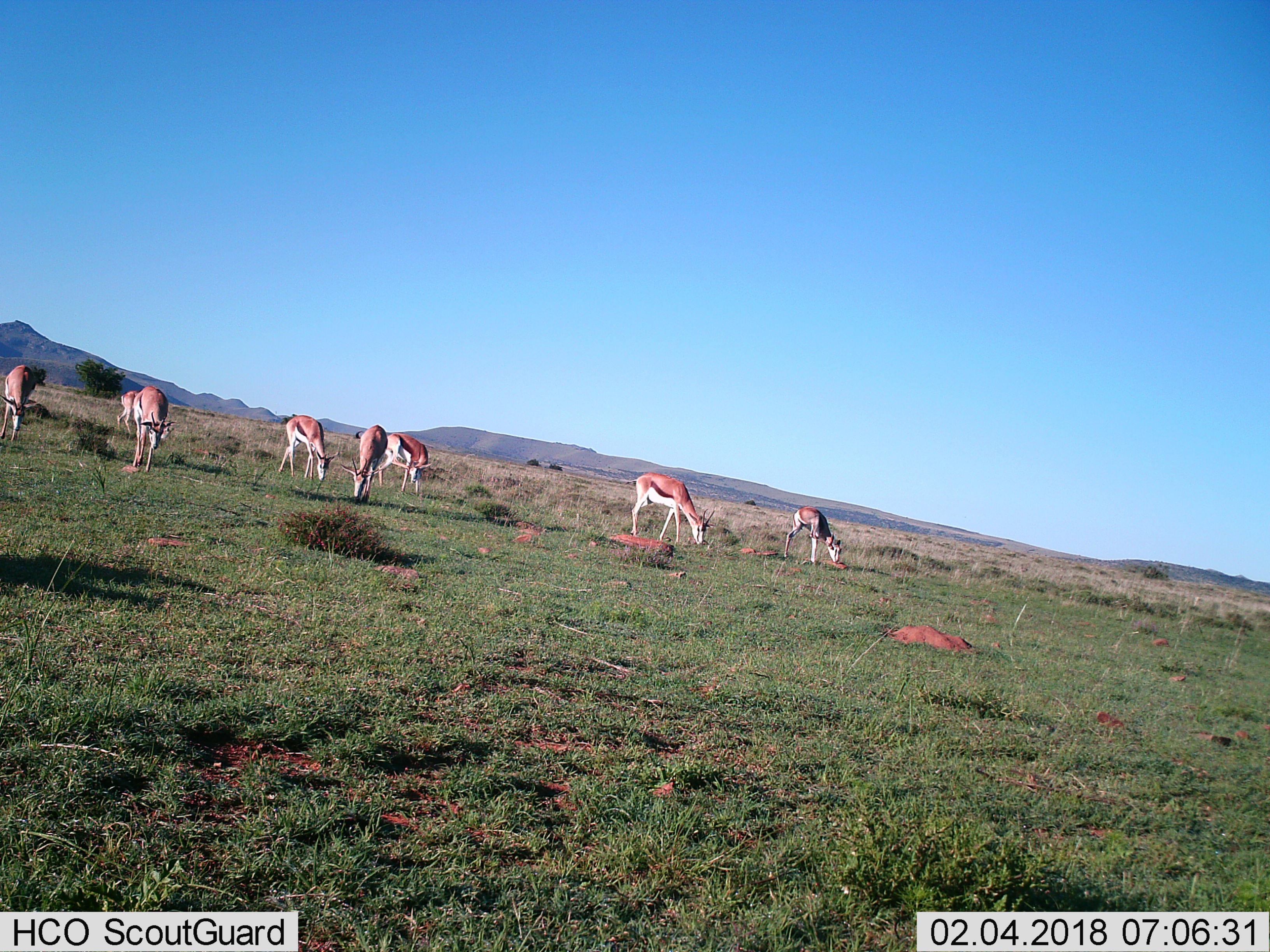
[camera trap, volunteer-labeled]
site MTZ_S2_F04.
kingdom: Animalia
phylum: Chordata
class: Mammalia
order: Artiodactyla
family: Bovidae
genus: Antidorcas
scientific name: Antidorcas marsupialis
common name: springbok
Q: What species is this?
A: Springbok (Antidorcas marsupialis).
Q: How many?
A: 8.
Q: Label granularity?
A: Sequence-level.